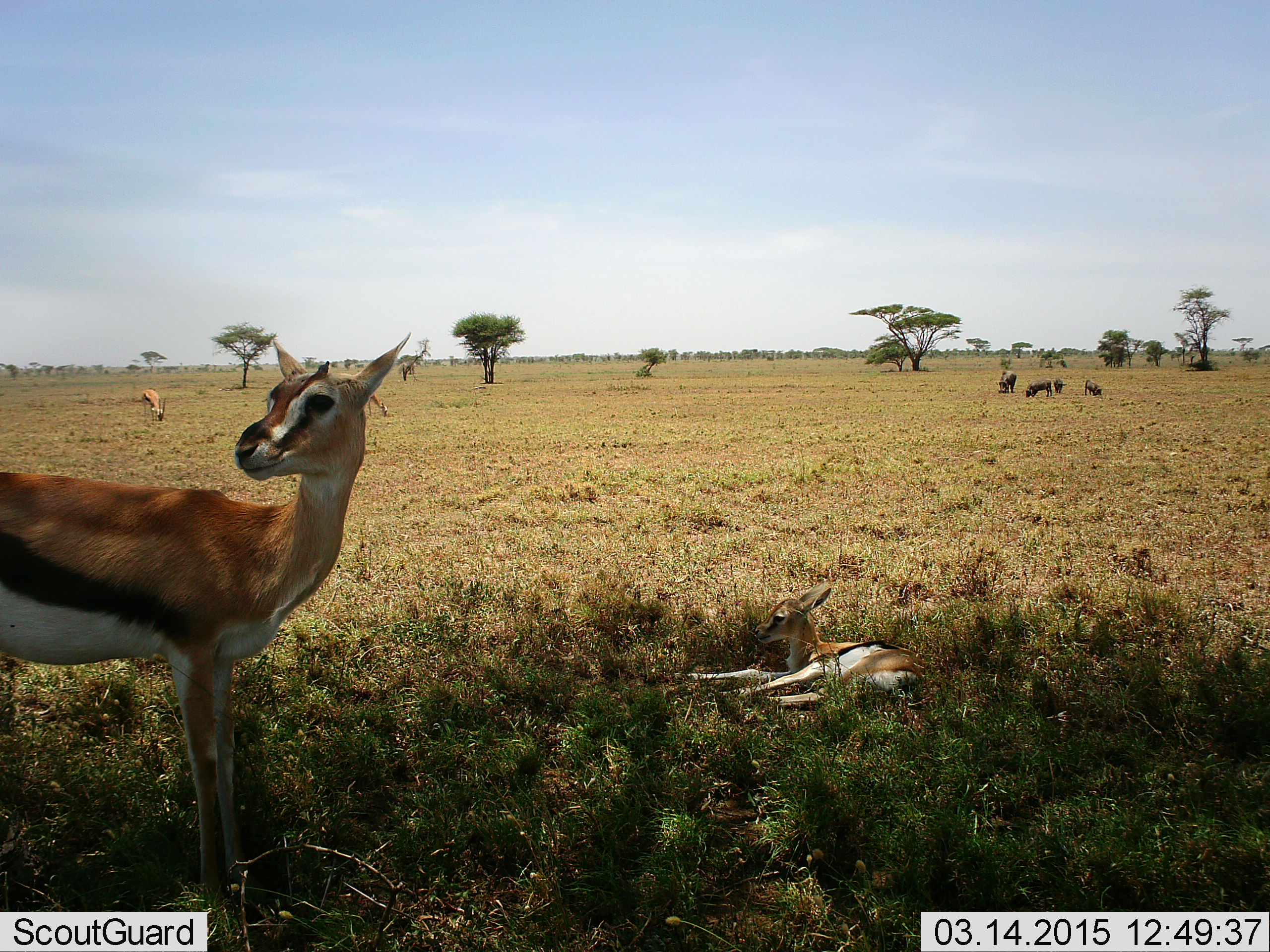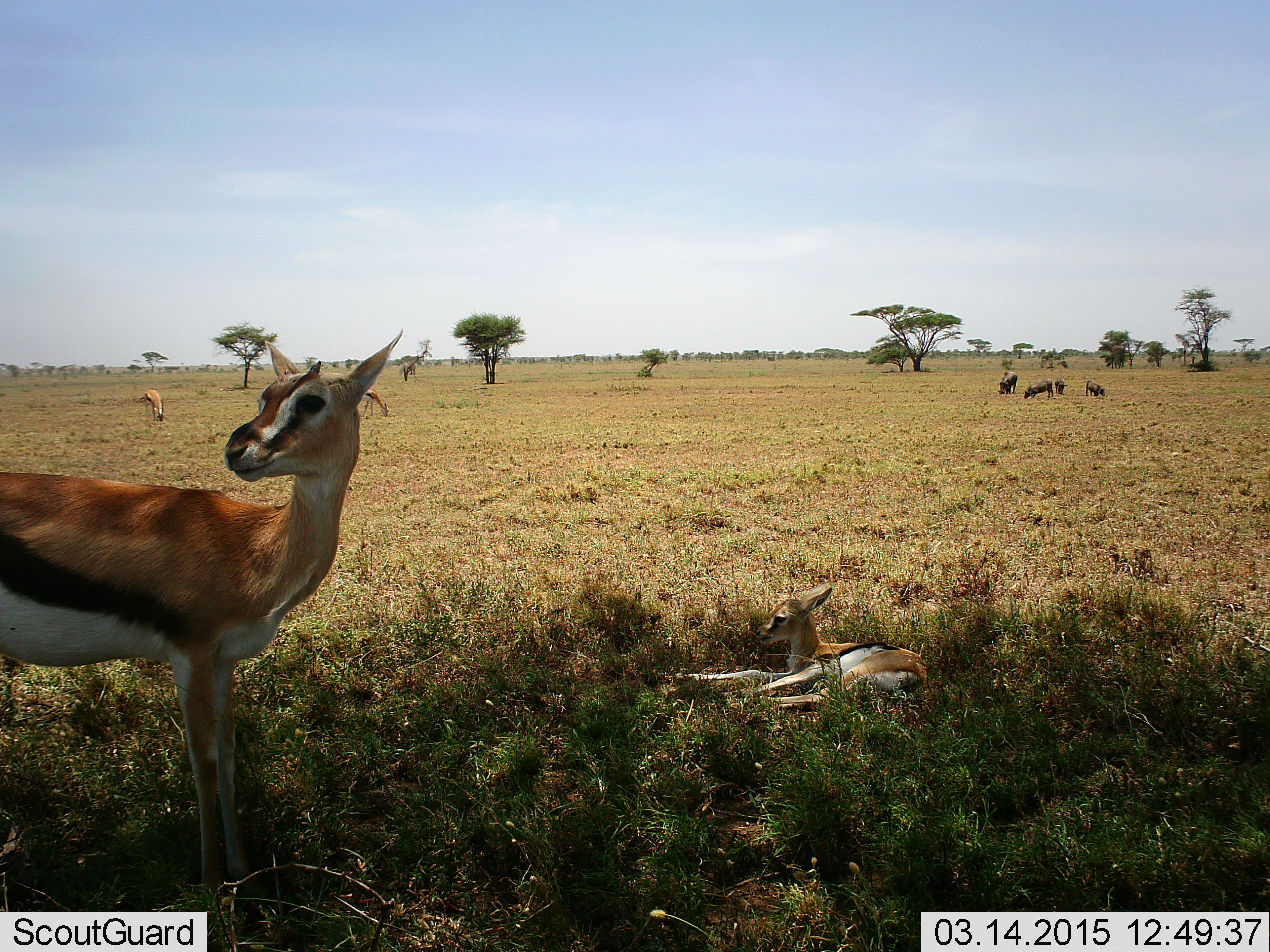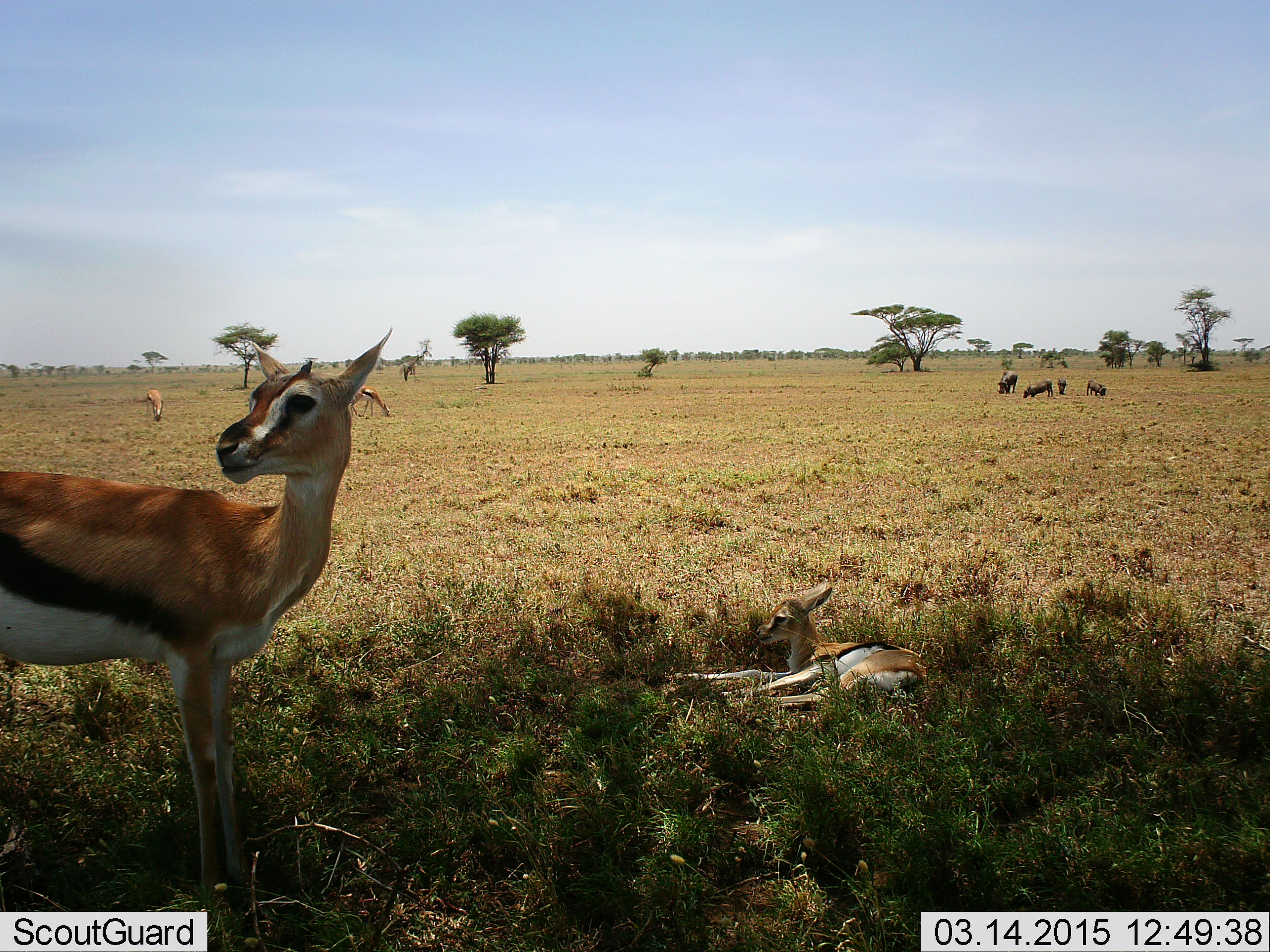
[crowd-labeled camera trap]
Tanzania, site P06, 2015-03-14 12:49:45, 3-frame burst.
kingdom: Animalia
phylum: Chordata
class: Mammalia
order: Artiodactyla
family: Bovidae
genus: Eudorcas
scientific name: Eudorcas thomsonii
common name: thomson's gazelle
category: gazellethomsons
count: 4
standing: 83%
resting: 83%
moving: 0%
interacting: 0%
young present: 57%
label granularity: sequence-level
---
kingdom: Animalia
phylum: Chordata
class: Mammalia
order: Artiodactyla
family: Suidae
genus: Phacochoerus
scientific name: Phacochoerus africanus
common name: warthog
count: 4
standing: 10%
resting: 0%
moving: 0%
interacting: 0%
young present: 30%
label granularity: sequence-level